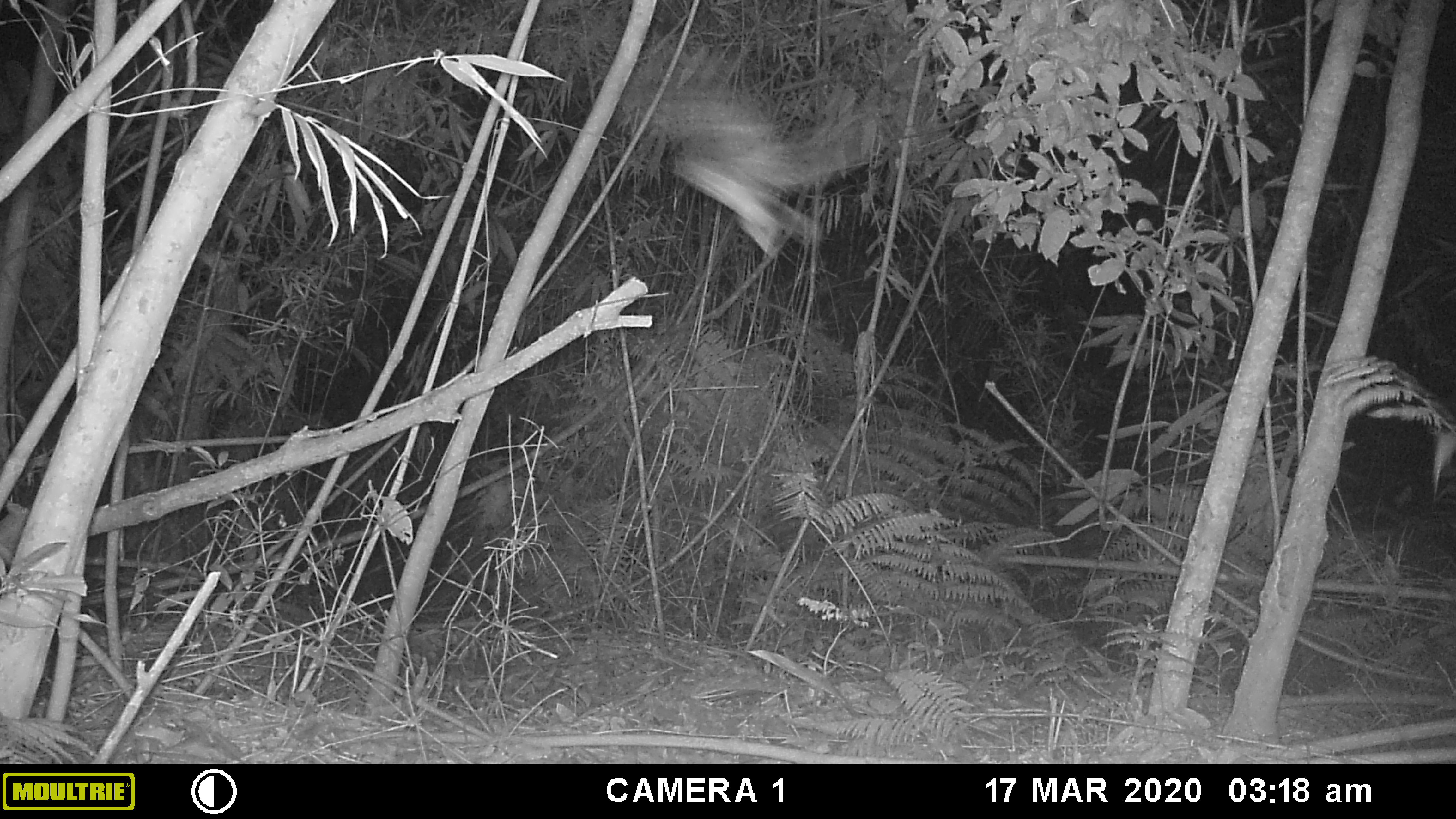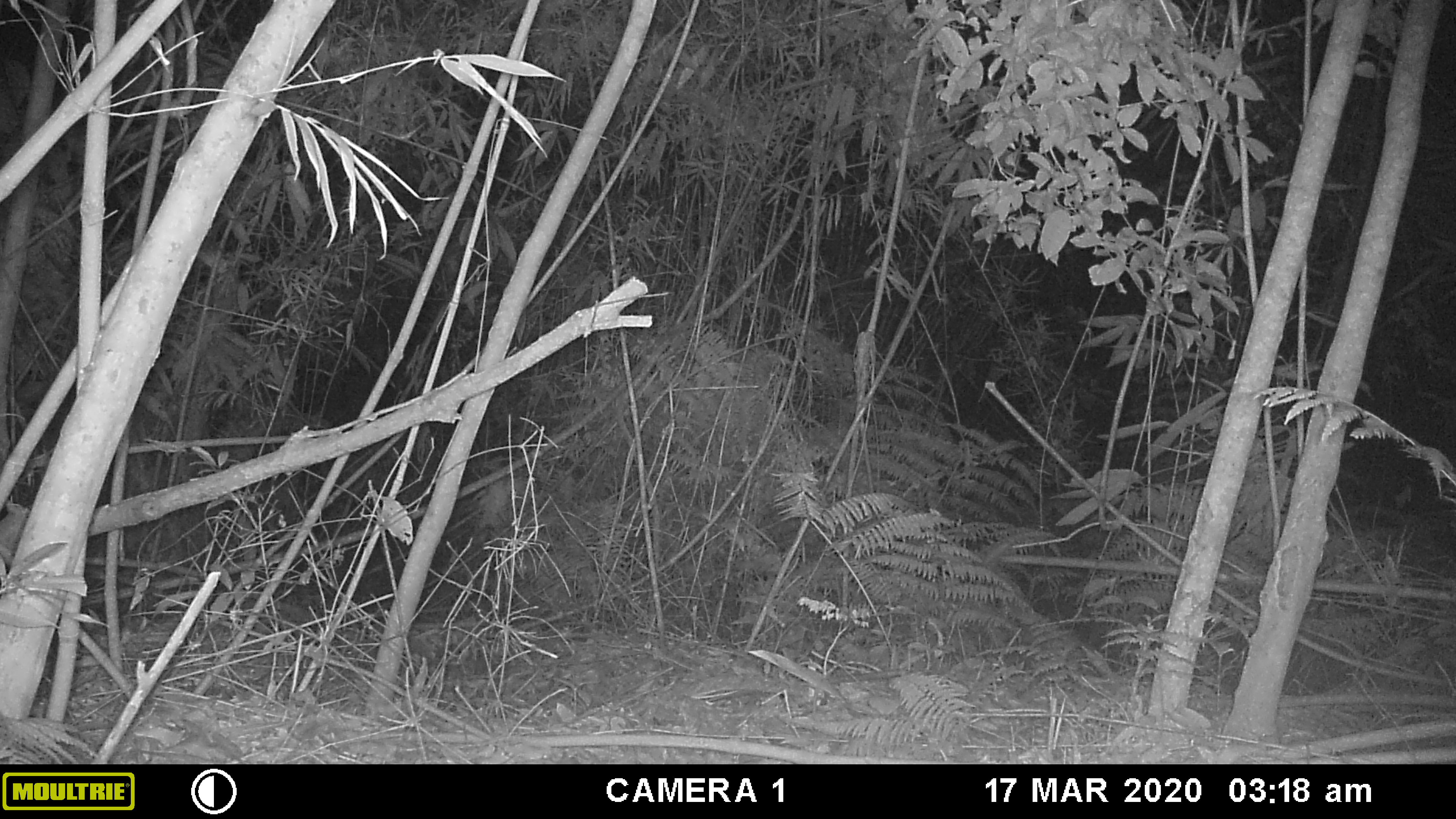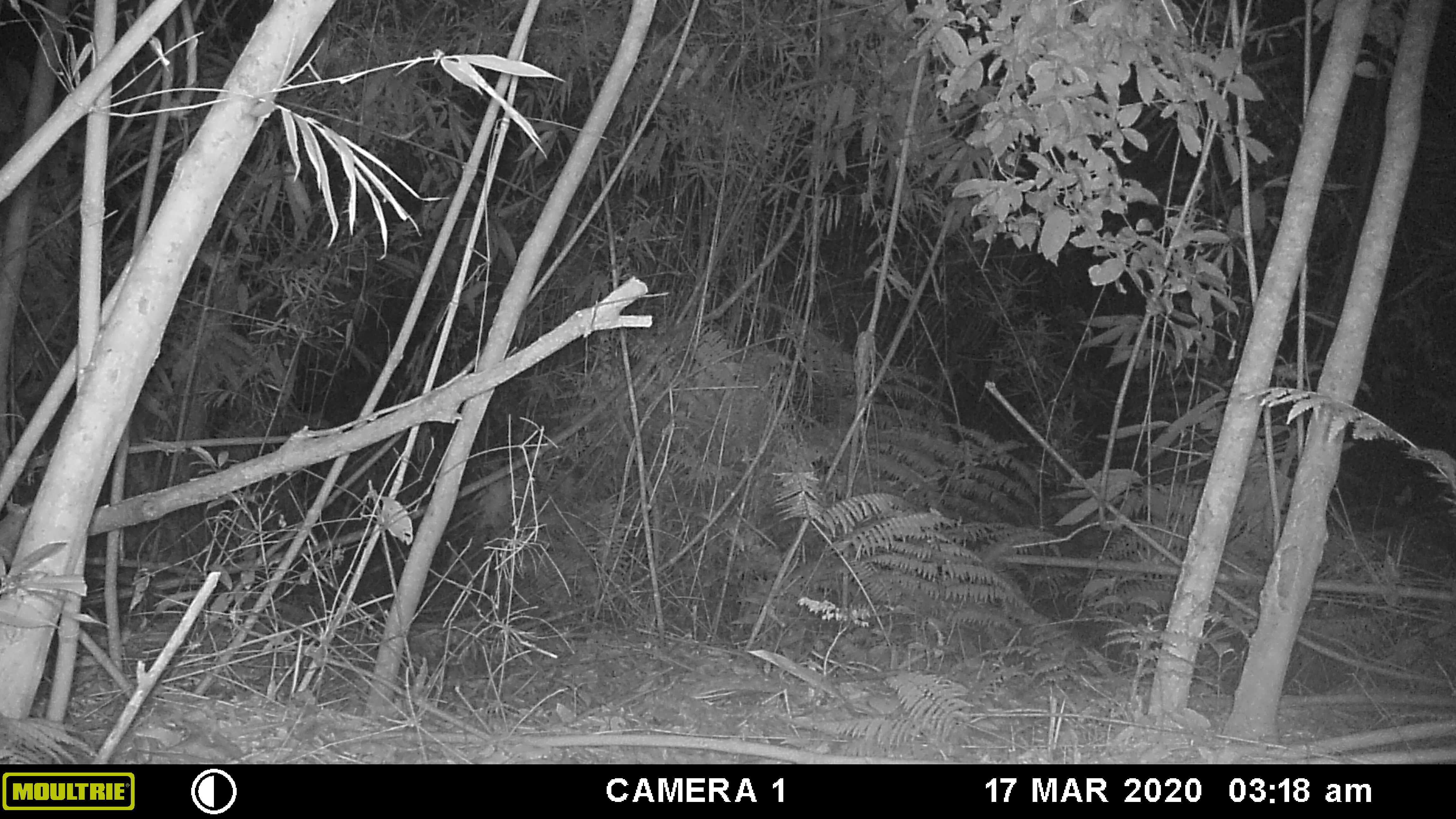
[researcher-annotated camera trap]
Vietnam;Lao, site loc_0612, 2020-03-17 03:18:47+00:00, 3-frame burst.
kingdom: Animalia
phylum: Chordata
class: Aves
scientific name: Aves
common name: bird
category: unidentified bird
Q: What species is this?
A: Unidentified bird (bird) (Aves).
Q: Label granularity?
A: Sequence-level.